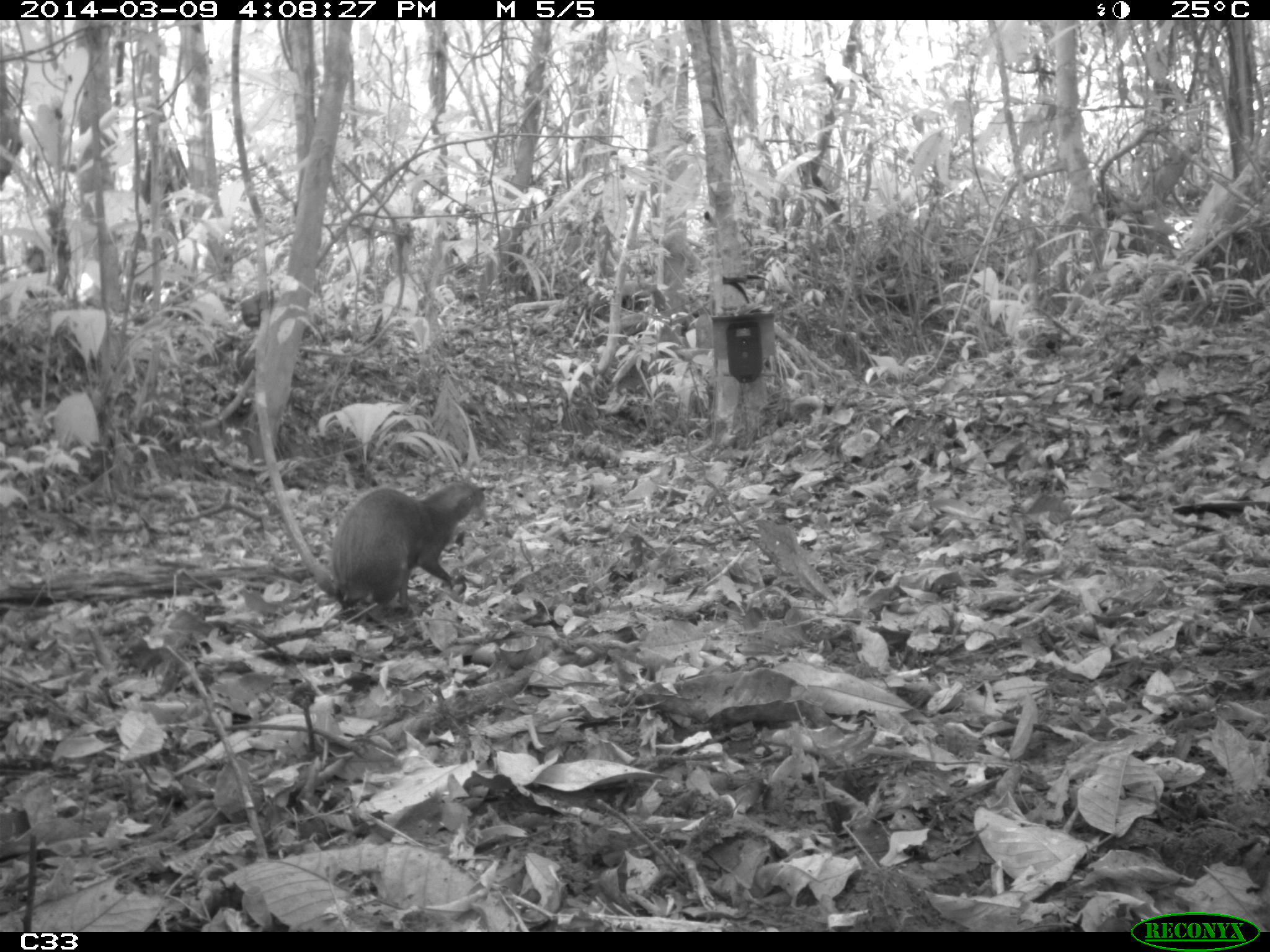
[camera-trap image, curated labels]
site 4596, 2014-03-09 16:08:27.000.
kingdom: Animalia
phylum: Chordata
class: Mammalia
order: Rodentia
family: Dasyproctidae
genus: Dasyprocta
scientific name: Dasyprocta leporina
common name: red-rumped agouti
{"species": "Dasyprocta leporina (red-rumped agouti)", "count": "1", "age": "adult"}